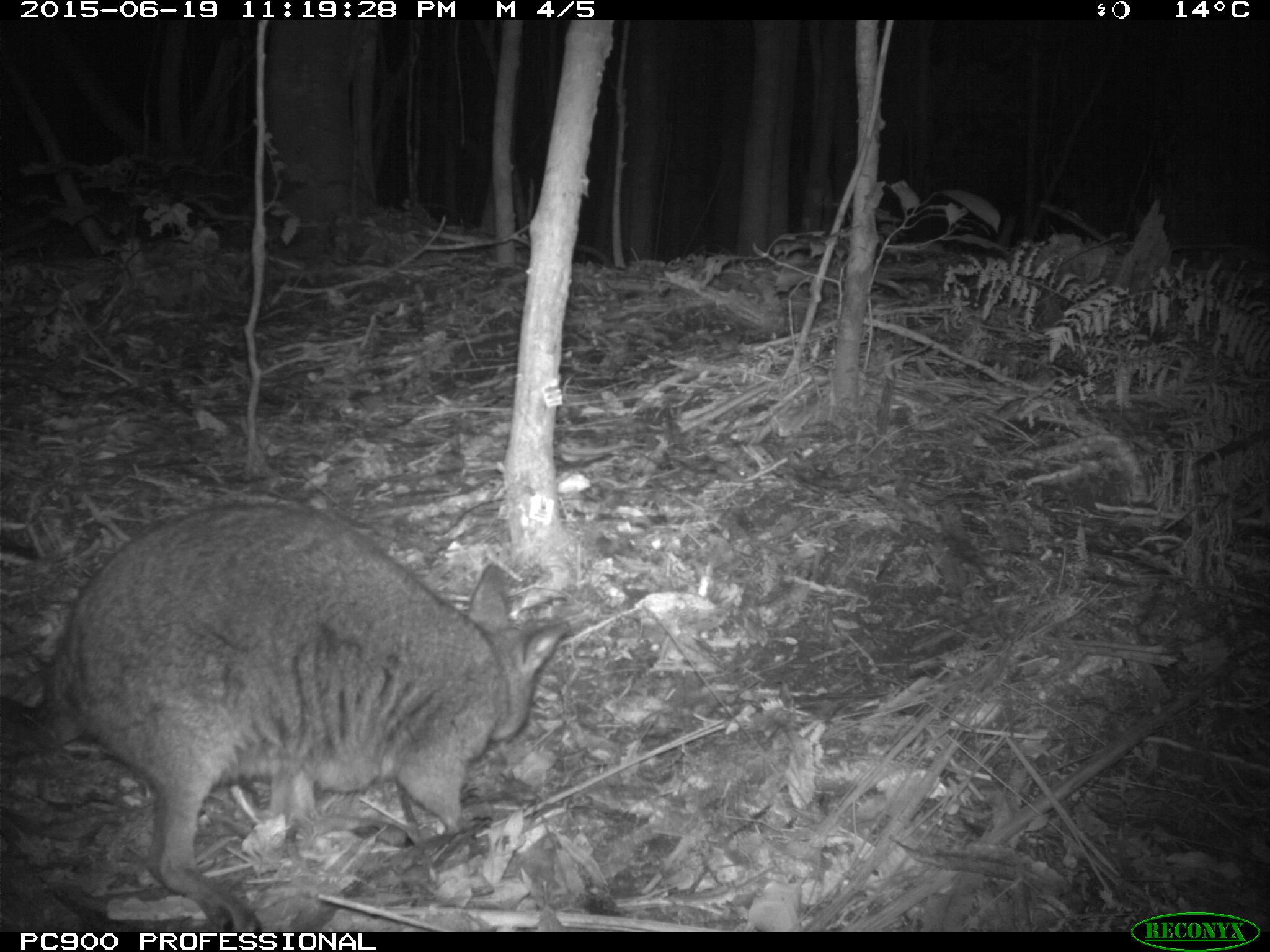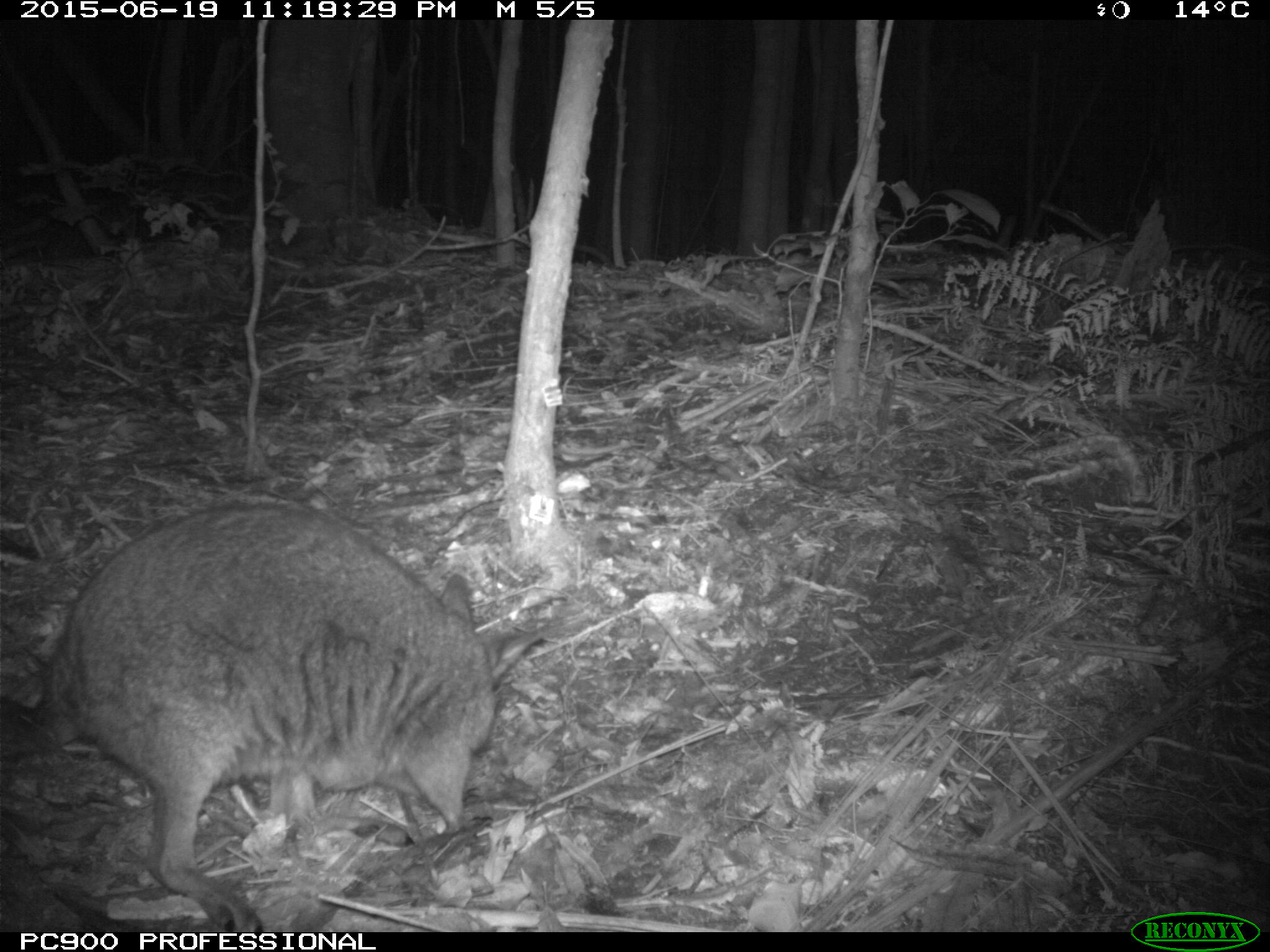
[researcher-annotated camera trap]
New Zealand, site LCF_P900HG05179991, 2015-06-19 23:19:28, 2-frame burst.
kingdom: Animalia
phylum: Chordata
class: Mammalia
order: Diprotodontia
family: Macropodidae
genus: Notamacropus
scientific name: Notamacropus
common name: wallaby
Wallaby (Notamacropus).